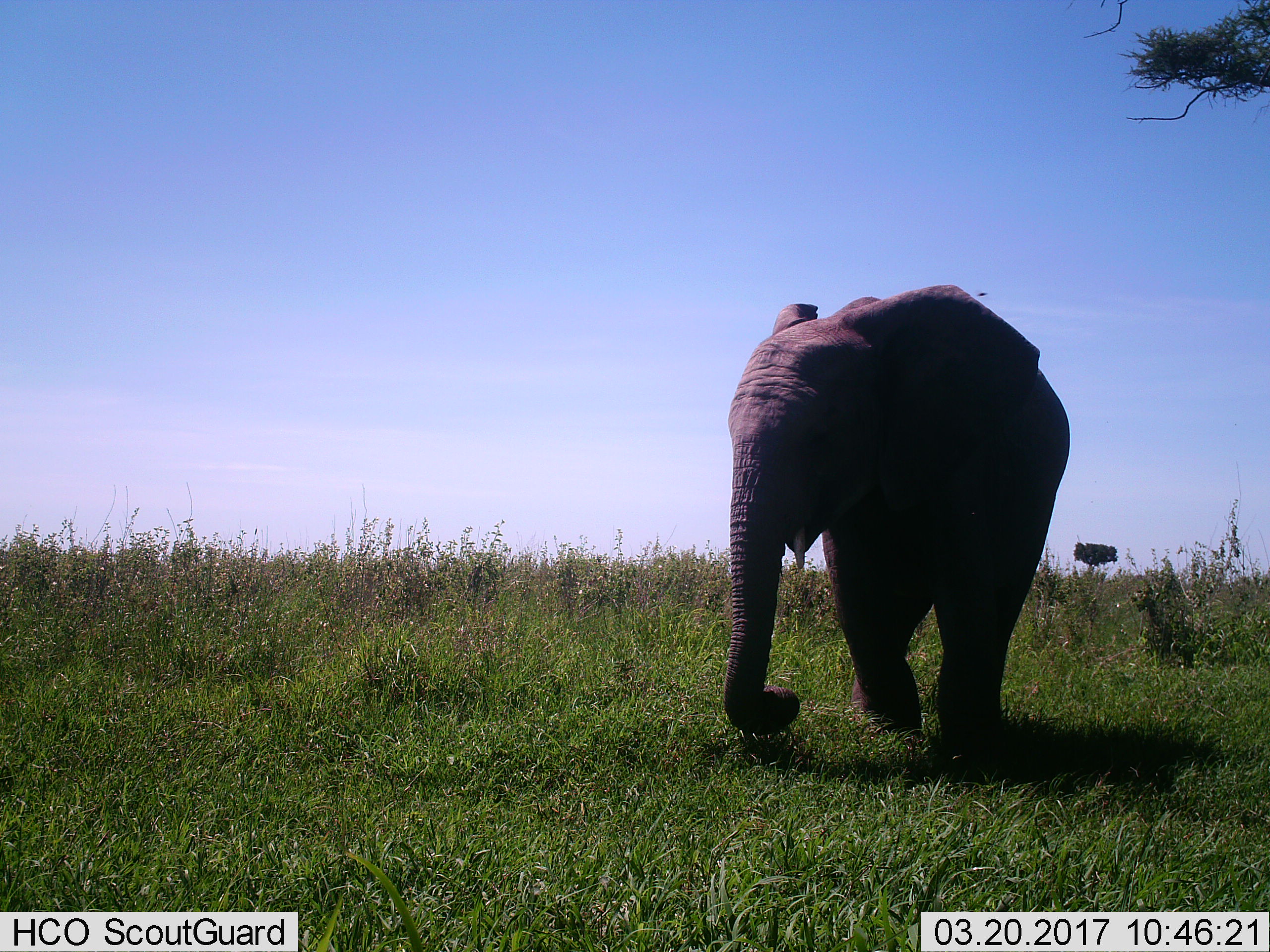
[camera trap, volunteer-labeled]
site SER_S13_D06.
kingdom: Animalia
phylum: Chordata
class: Mammalia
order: Proboscidea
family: Elephantidae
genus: Loxodonta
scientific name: Loxodonta africana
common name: african bush elephant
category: elephant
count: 1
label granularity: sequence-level